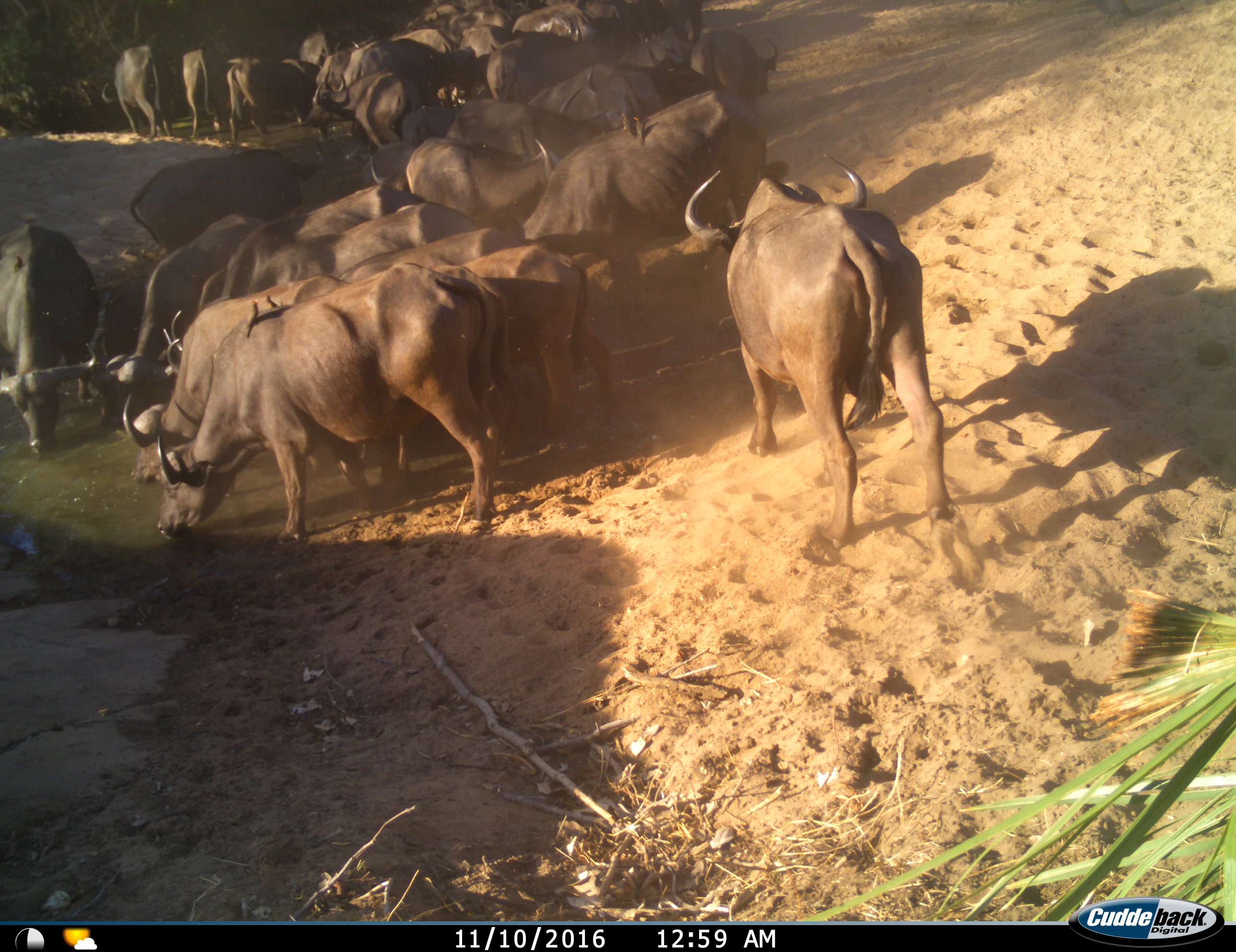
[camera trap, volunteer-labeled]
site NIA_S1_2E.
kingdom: Animalia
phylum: Chordata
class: Mammalia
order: Artiodactyla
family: Bovidae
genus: Syncerus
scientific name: Syncerus caffer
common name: african buffalo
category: buffalo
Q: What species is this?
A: Buffalo (african buffalo) (Syncerus caffer).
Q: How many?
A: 11-50.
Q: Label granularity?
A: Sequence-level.